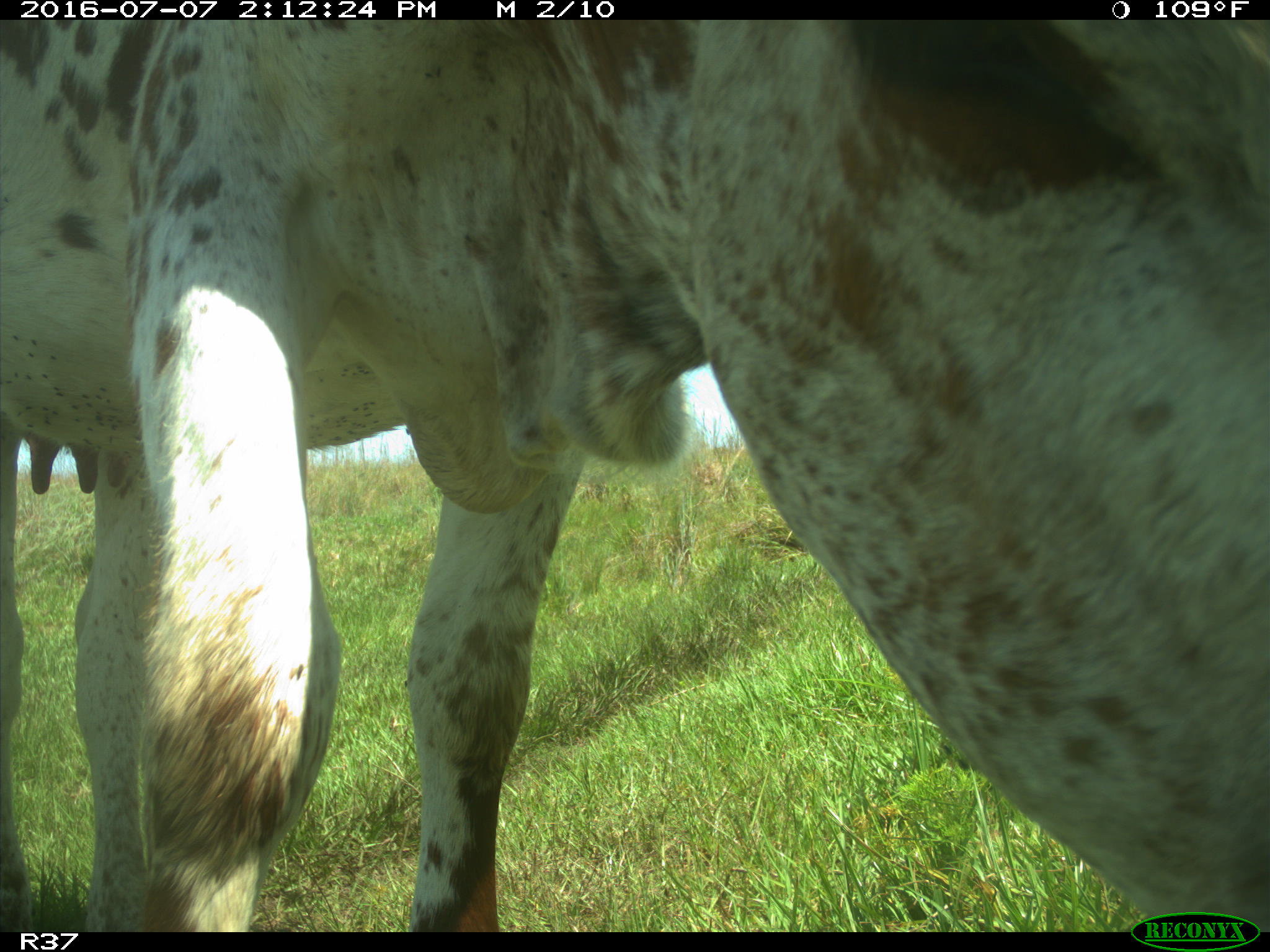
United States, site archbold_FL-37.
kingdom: Animalia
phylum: Chordata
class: Mammalia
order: Artiodactyla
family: Bovidae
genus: Bos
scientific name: Bos taurus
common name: domestic cow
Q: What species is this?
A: Bos taurus (domestic cow).